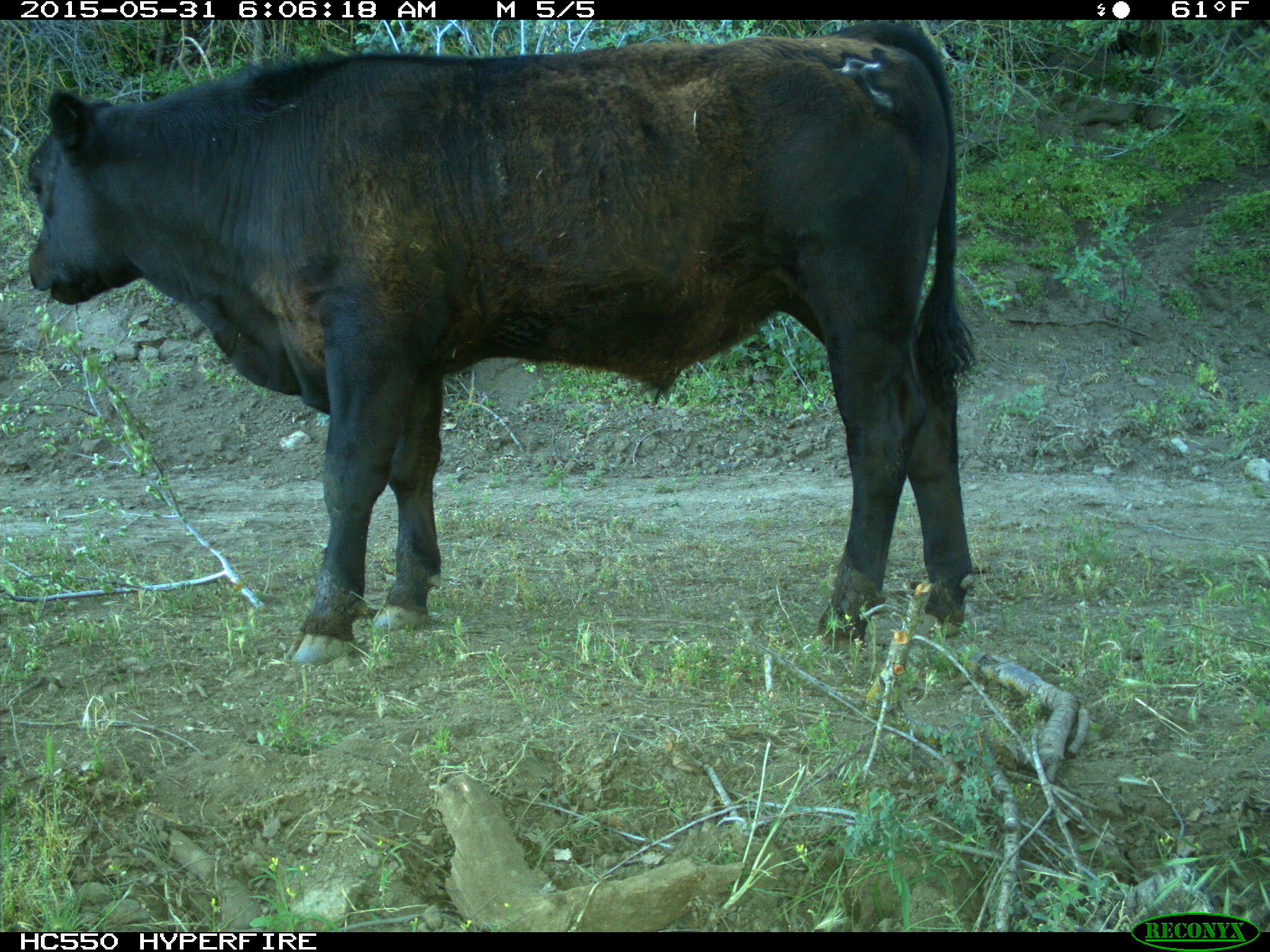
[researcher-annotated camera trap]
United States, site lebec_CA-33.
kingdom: Animalia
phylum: Chordata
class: Mammalia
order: Artiodactyla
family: Bovidae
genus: Bos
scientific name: Bos taurus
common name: domestic cow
Bos taurus (domestic cow).